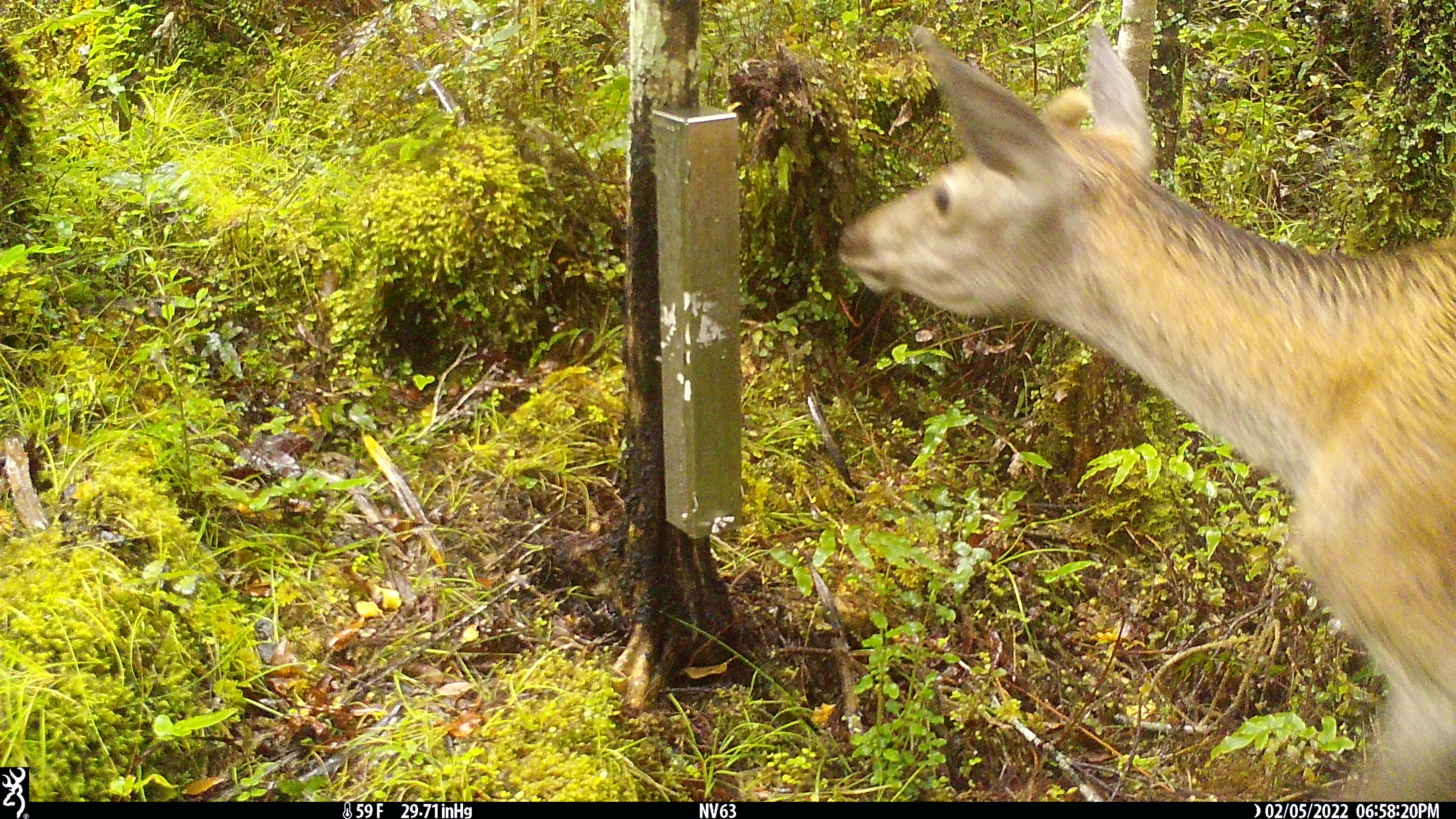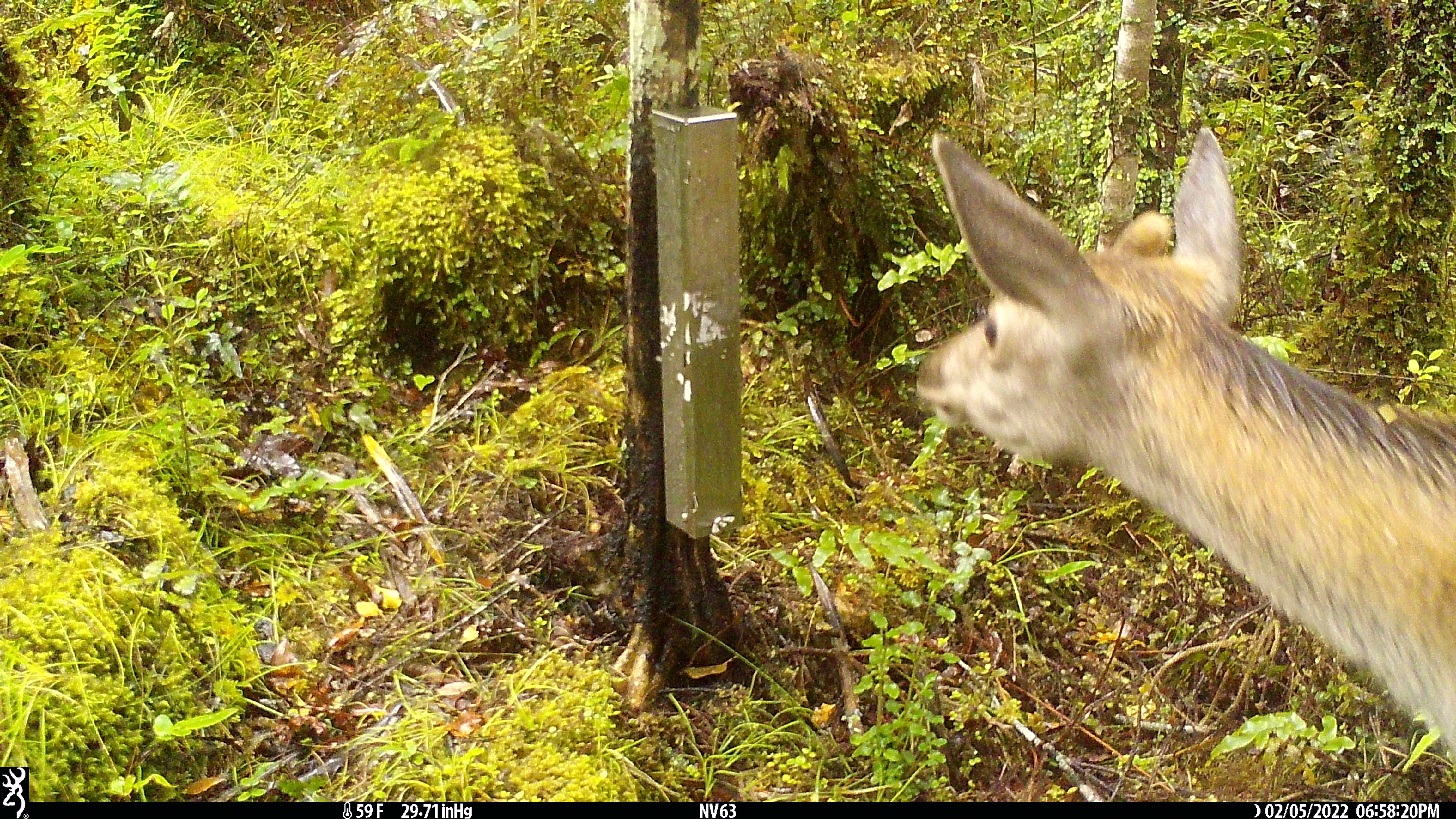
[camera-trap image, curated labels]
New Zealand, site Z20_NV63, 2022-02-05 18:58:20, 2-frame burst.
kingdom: Animalia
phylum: Chordata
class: Mammalia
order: Artiodactyla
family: Cervidae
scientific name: Cervidae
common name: deer